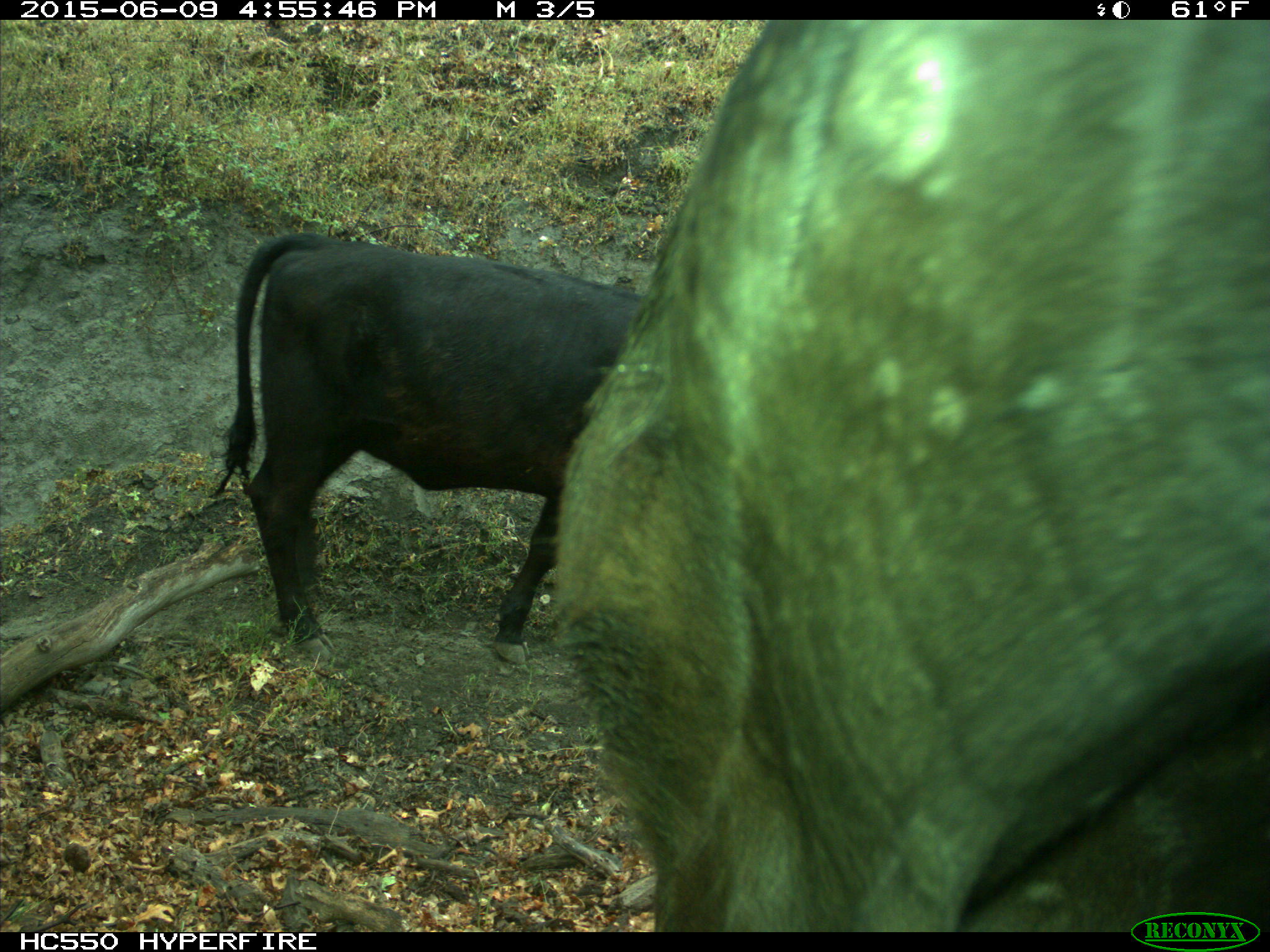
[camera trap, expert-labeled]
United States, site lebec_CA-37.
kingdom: Animalia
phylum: Chordata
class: Mammalia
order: Artiodactyla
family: Bovidae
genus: Bos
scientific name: Bos taurus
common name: domestic cow